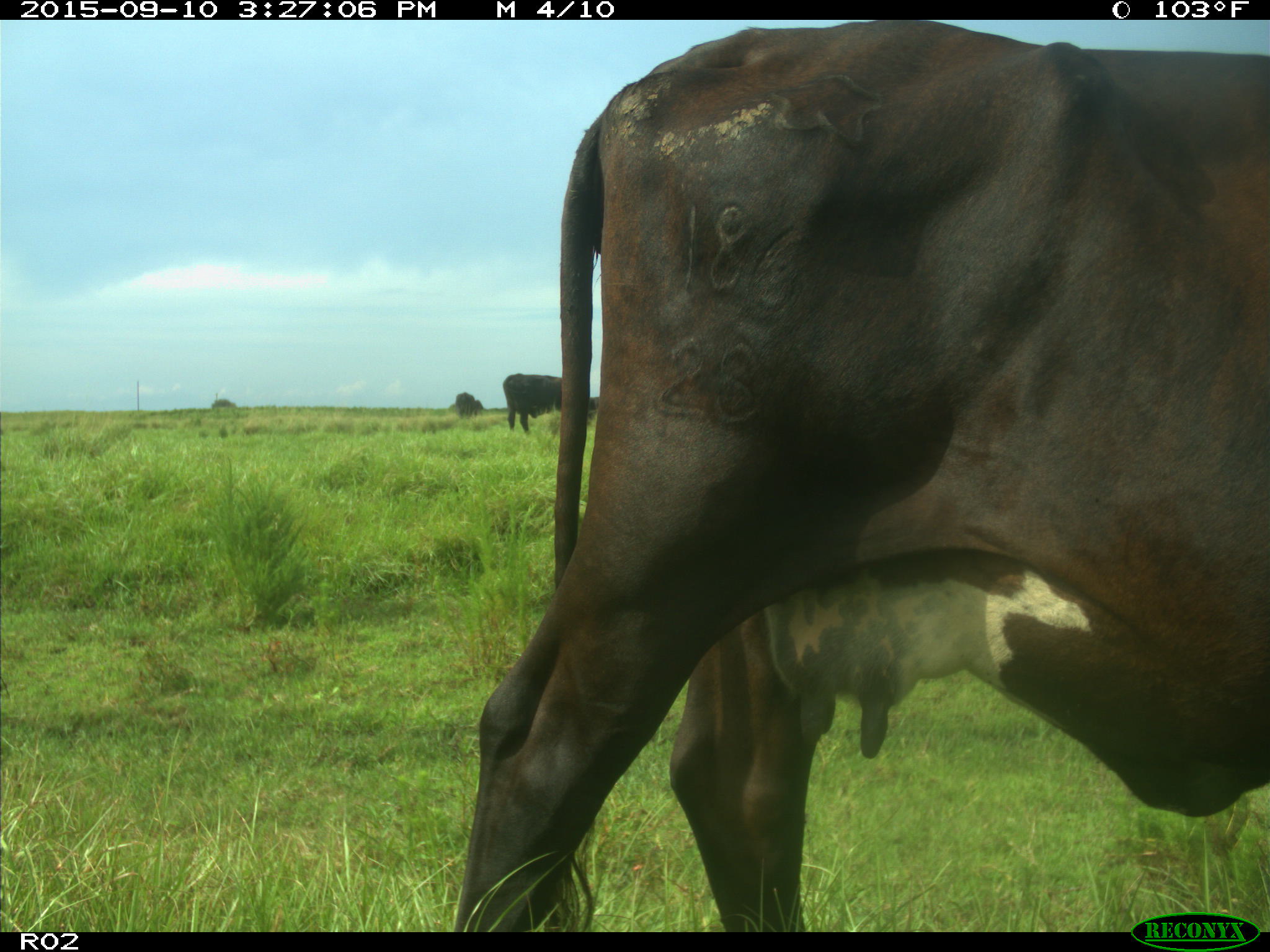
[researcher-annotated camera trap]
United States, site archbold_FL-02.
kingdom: Animalia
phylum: Chordata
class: Mammalia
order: Artiodactyla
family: Bovidae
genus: Bos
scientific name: Bos taurus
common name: domestic cow